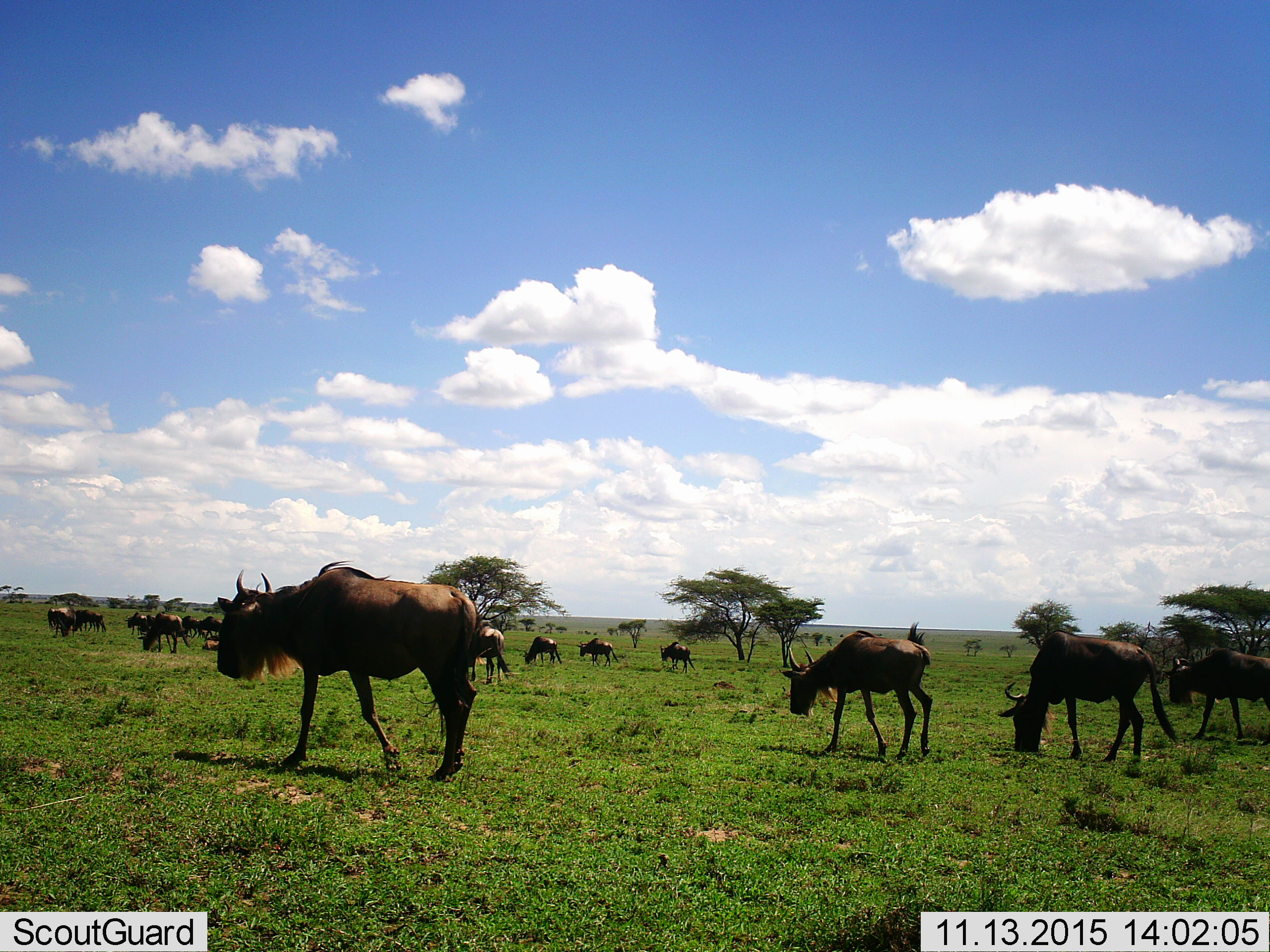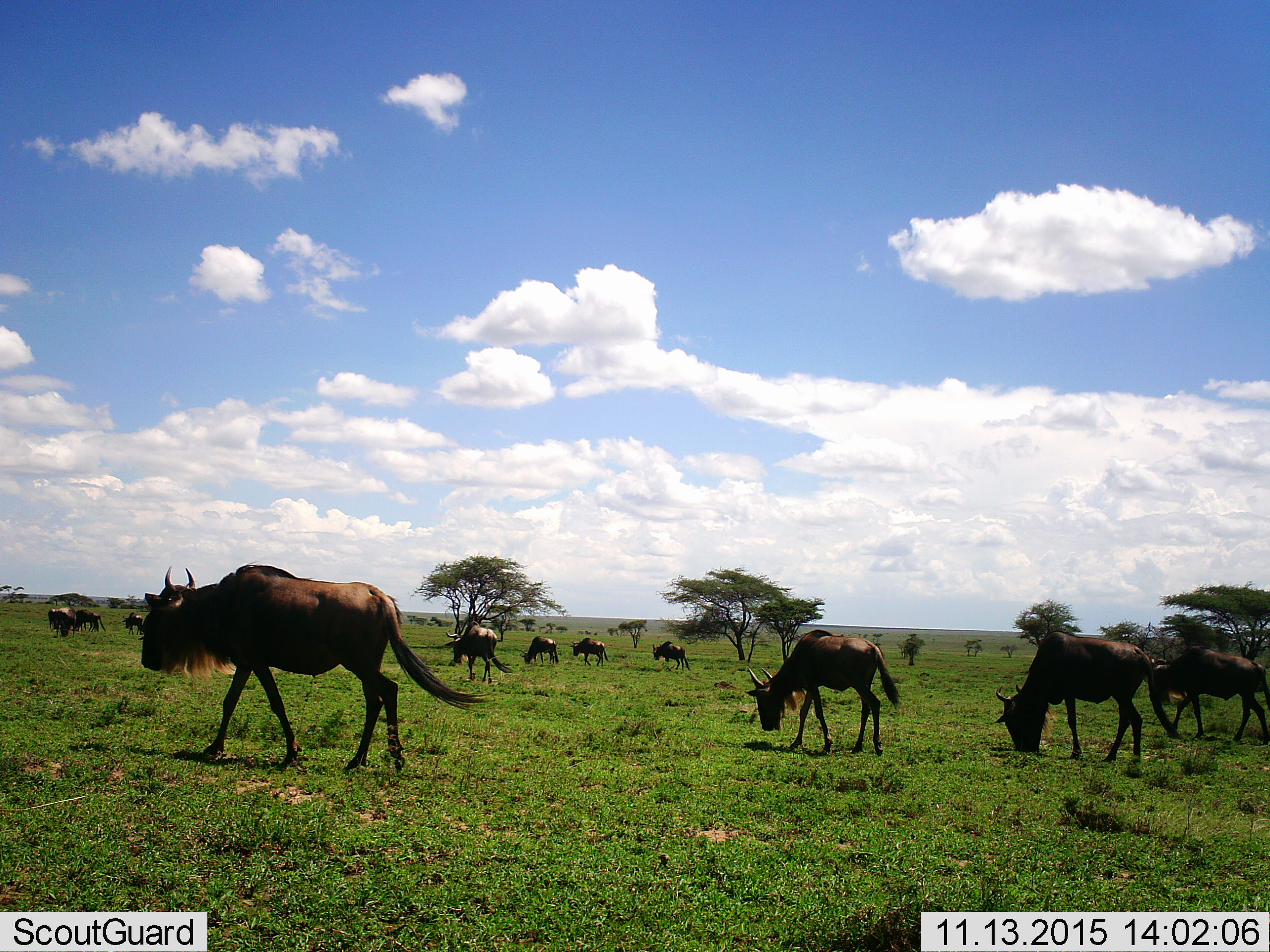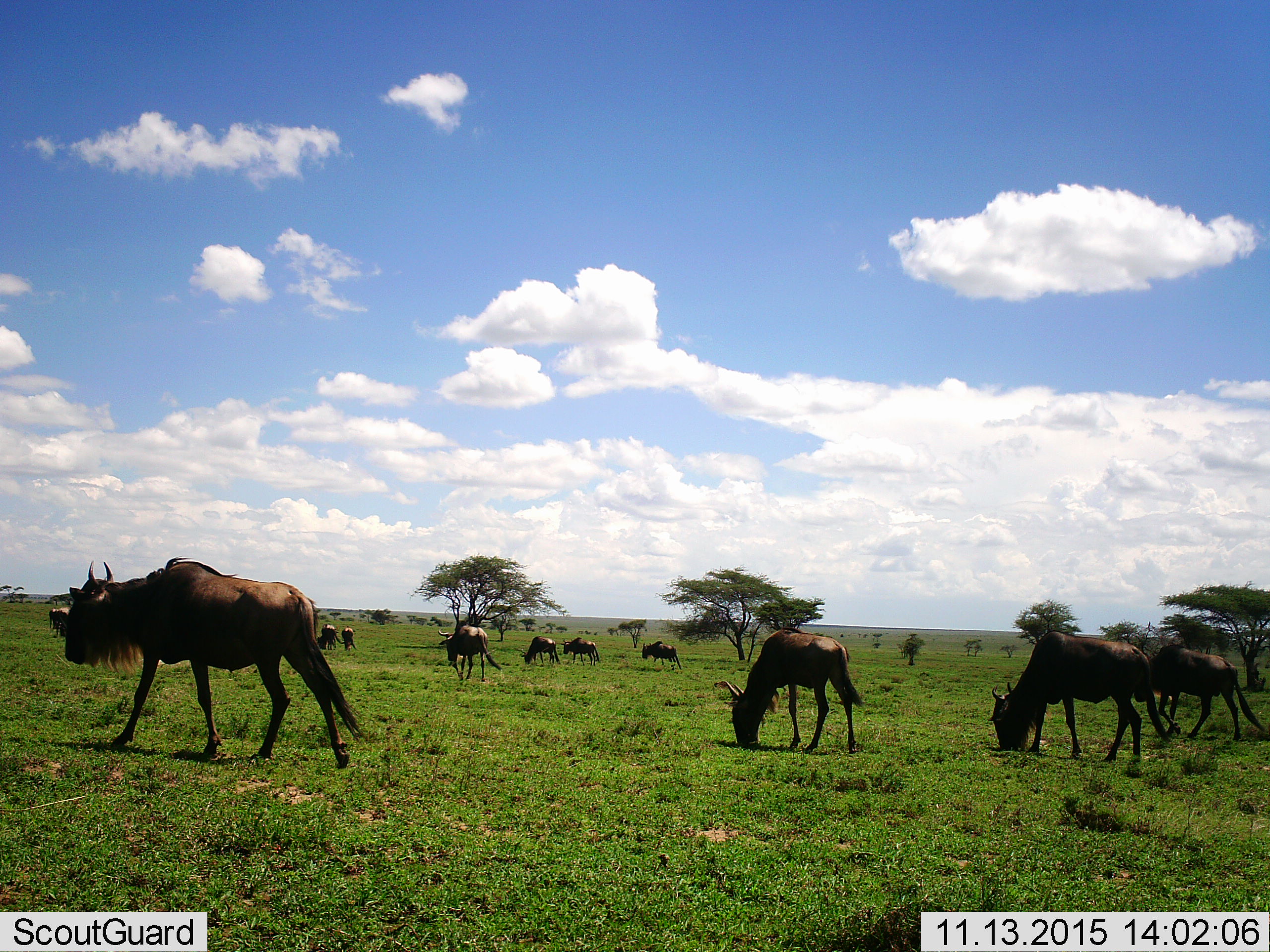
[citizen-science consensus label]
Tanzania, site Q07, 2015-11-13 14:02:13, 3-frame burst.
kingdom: Animalia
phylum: Chordata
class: Mammalia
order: Artiodactyla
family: Bovidae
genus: Connochaetes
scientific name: Connochaetes taurinus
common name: blue wildebeest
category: wildebeest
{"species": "wildebeest (blue wildebeest) (Connochaetes taurinus)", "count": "11-50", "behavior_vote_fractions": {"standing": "43%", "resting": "14%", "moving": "86%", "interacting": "0%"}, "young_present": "29%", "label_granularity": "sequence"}